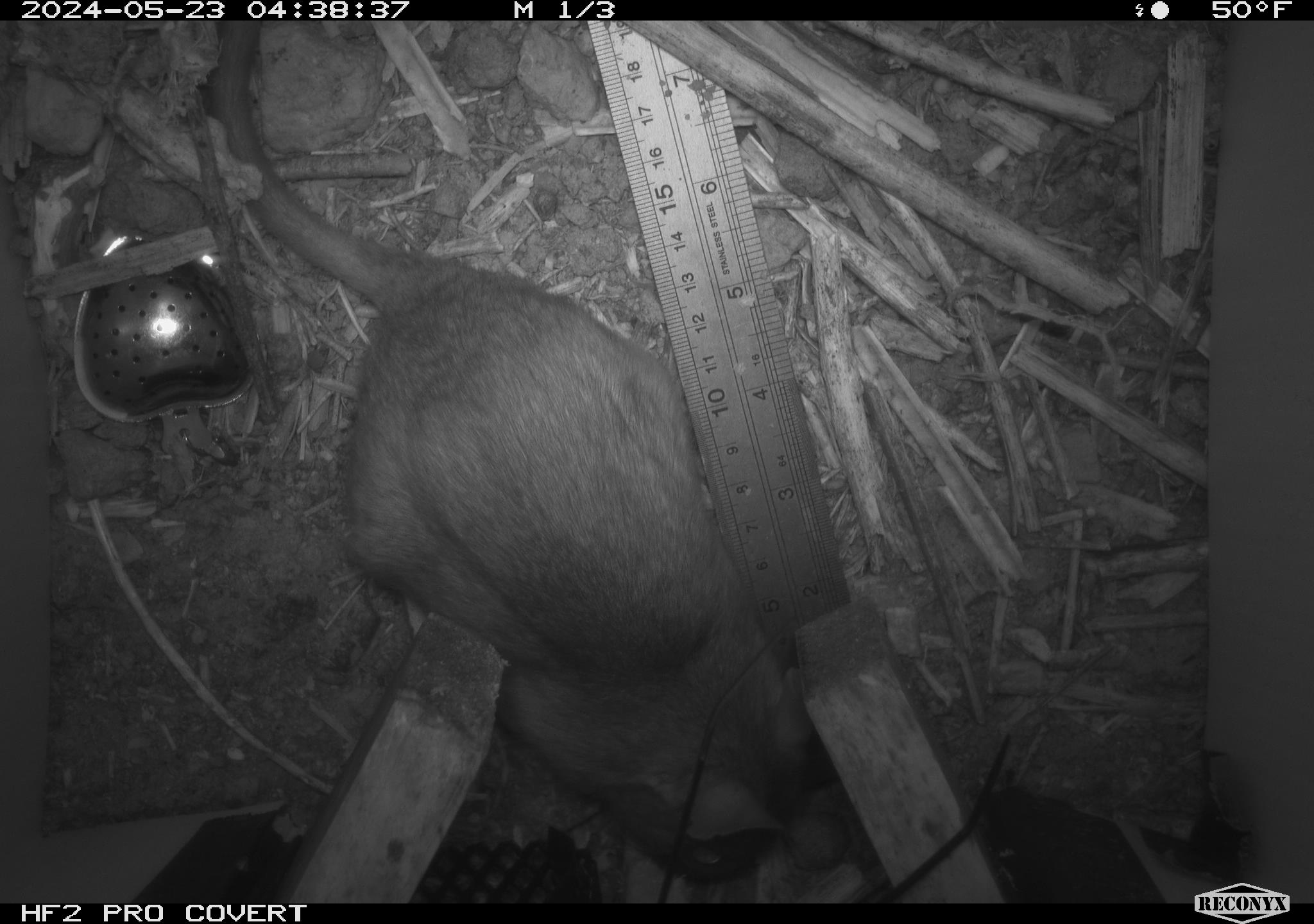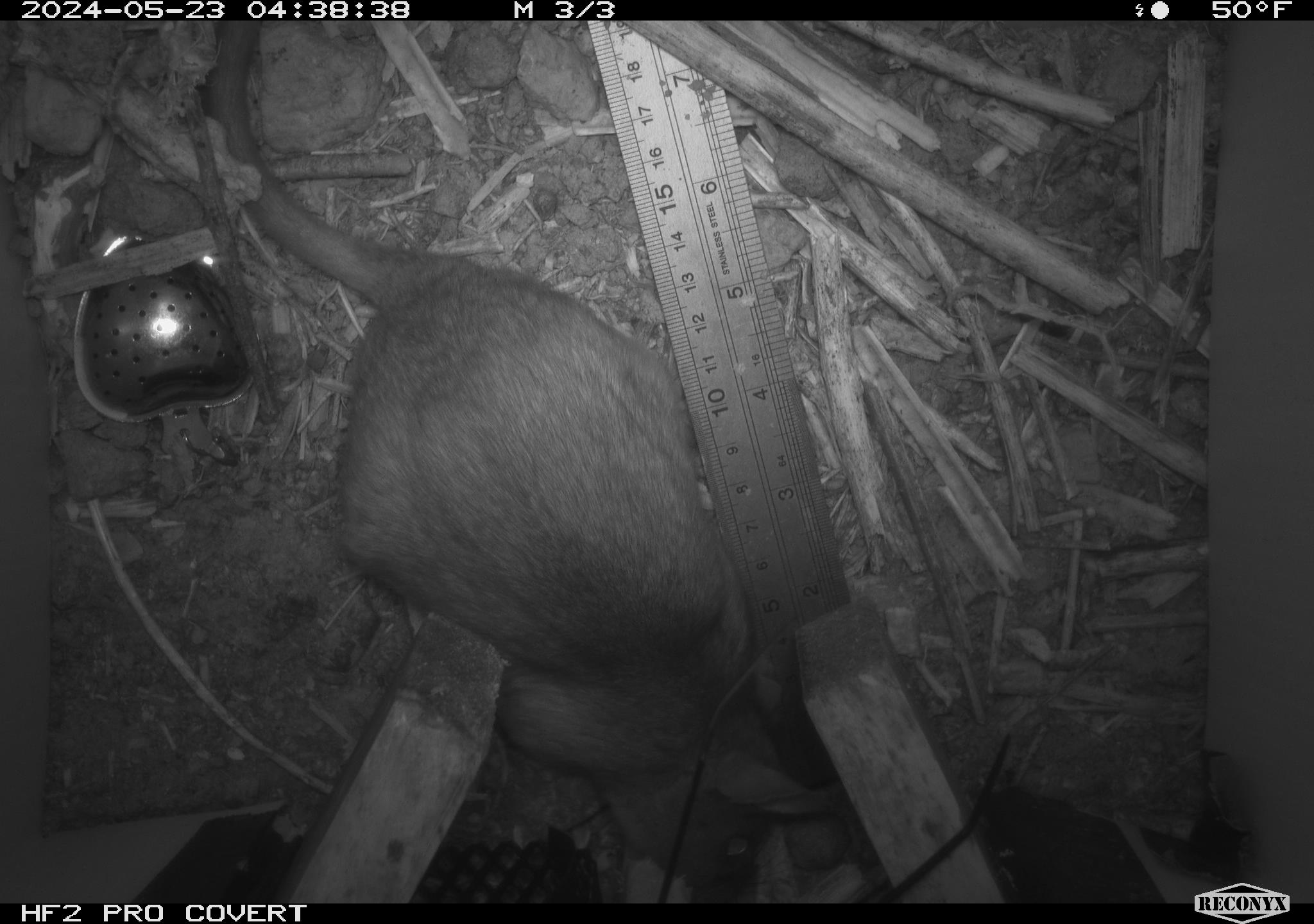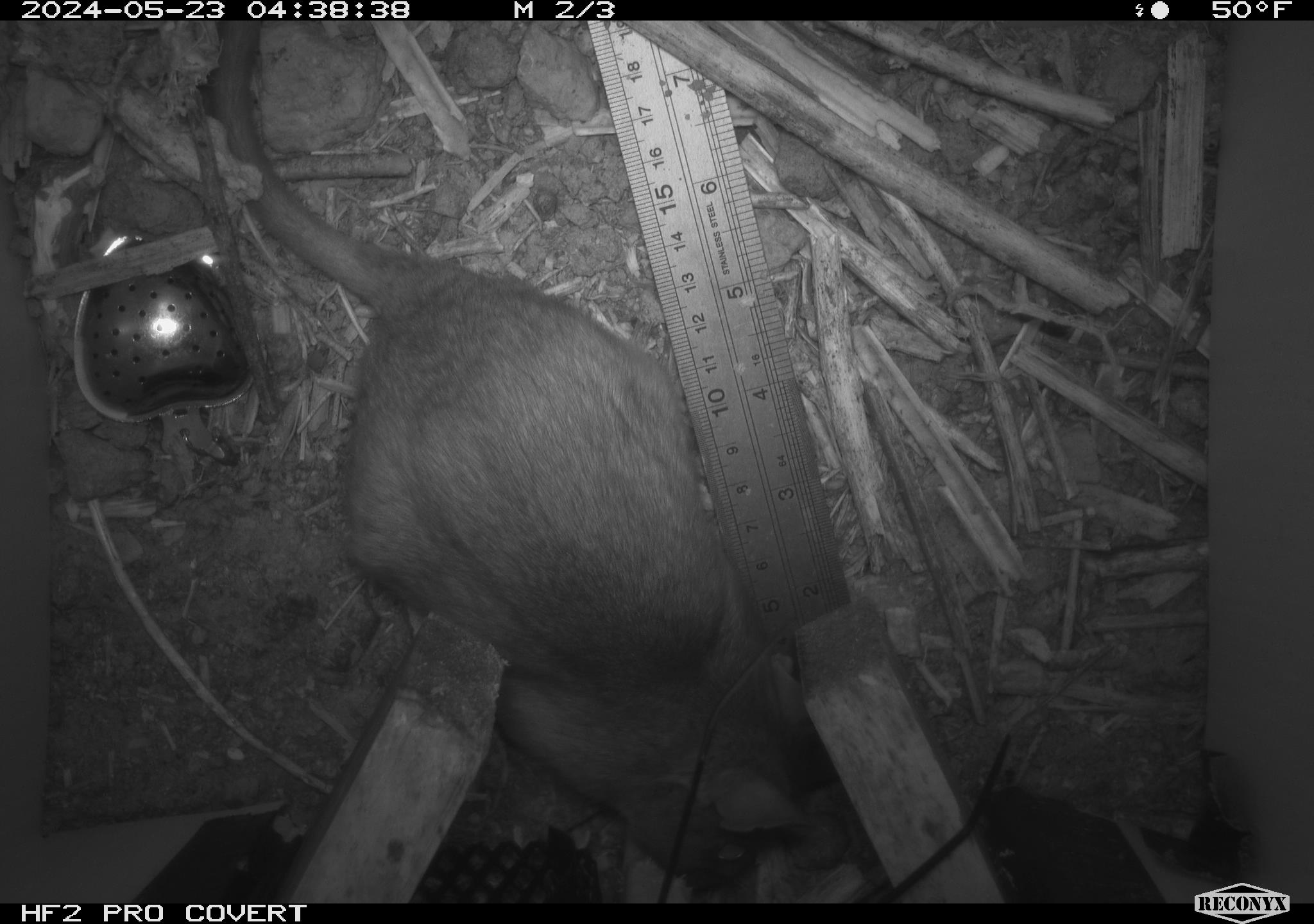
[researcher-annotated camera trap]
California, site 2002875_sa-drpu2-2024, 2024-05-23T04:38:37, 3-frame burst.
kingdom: Animalia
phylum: Chordata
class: Mammalia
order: Rodentia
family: Cricetidae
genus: Neotoma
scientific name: Neotoma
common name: pack rat or woodrat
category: neotoma species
Neotoma species (pack rat or woodrat) (Neotoma).